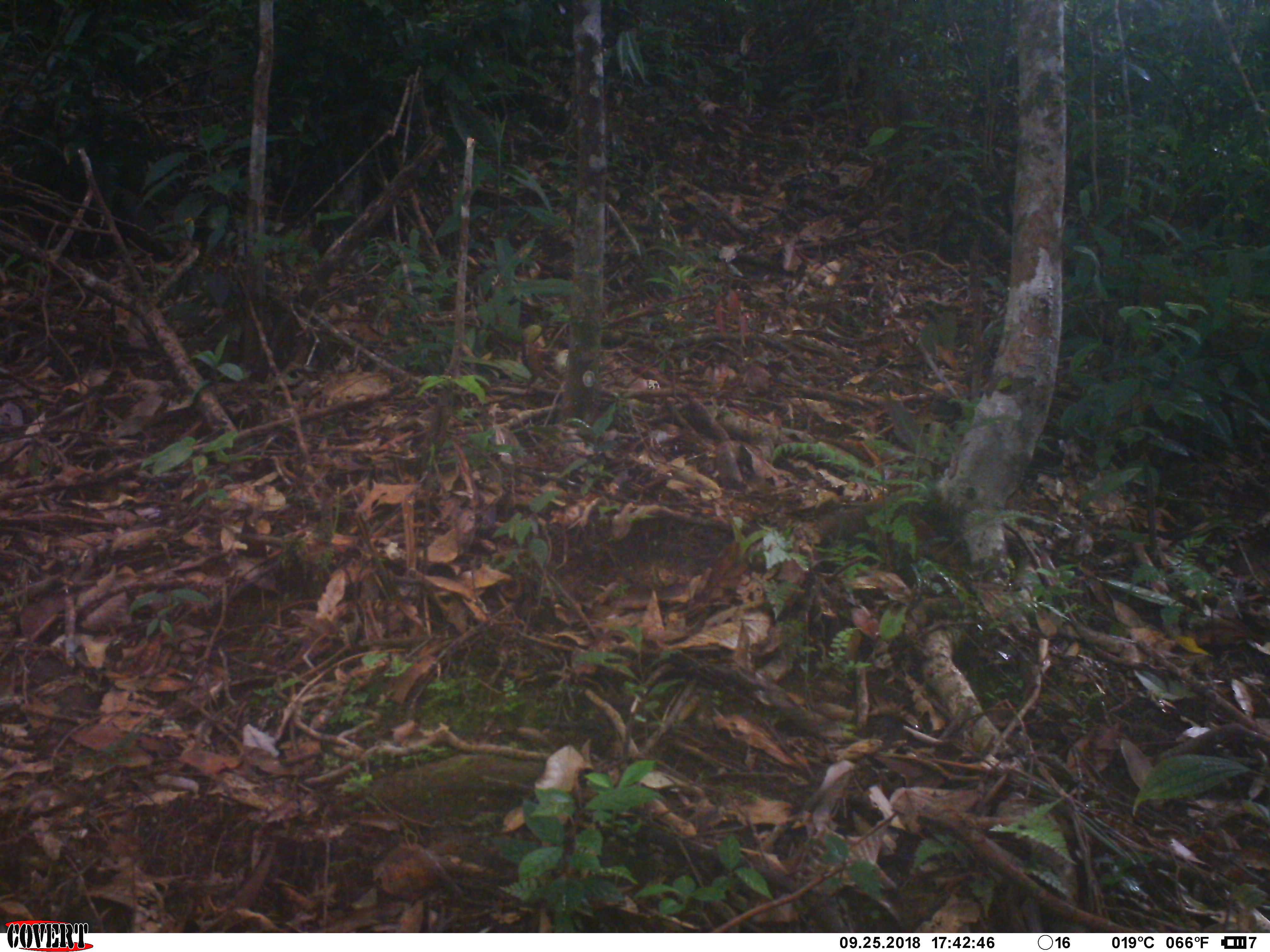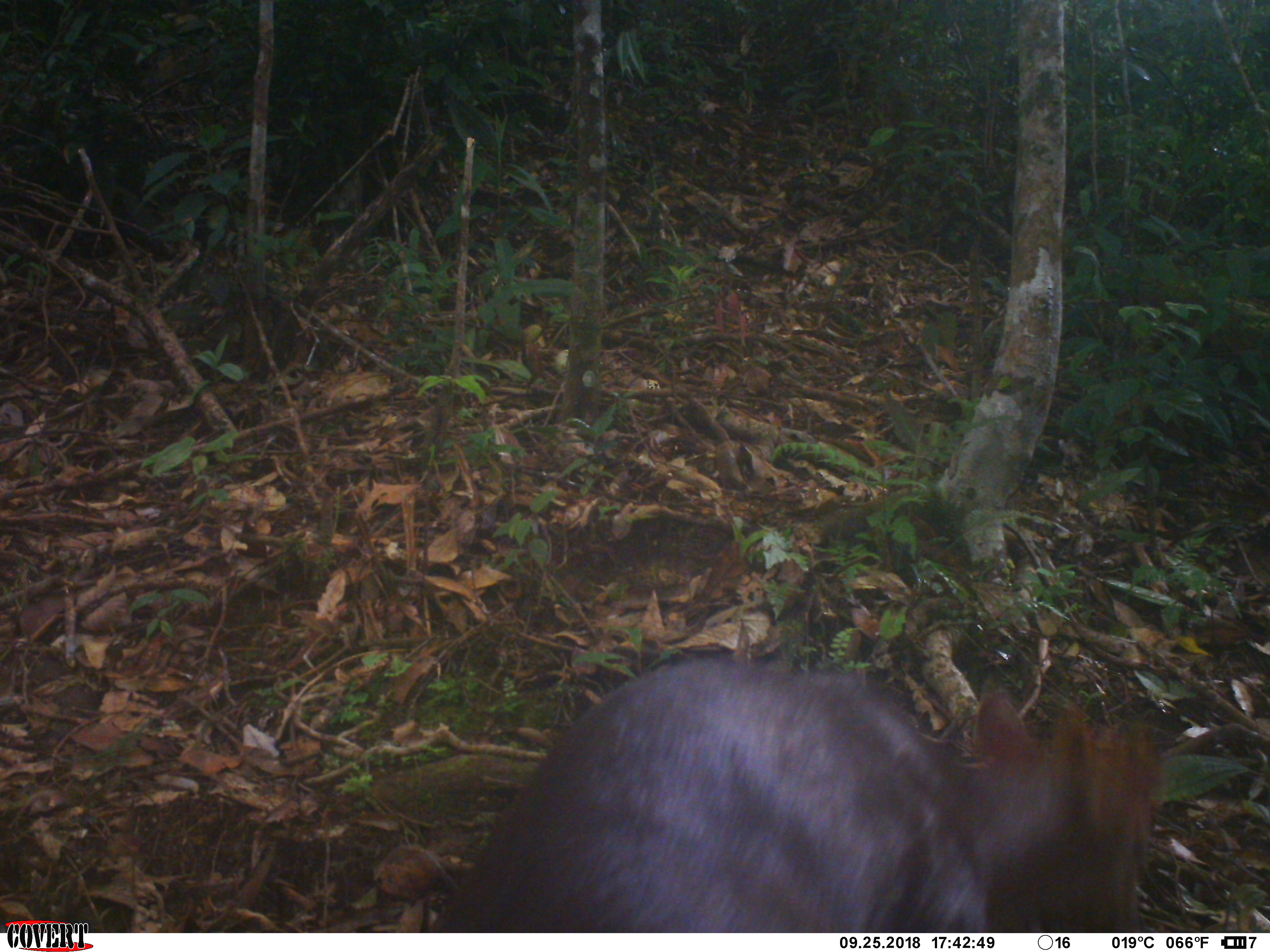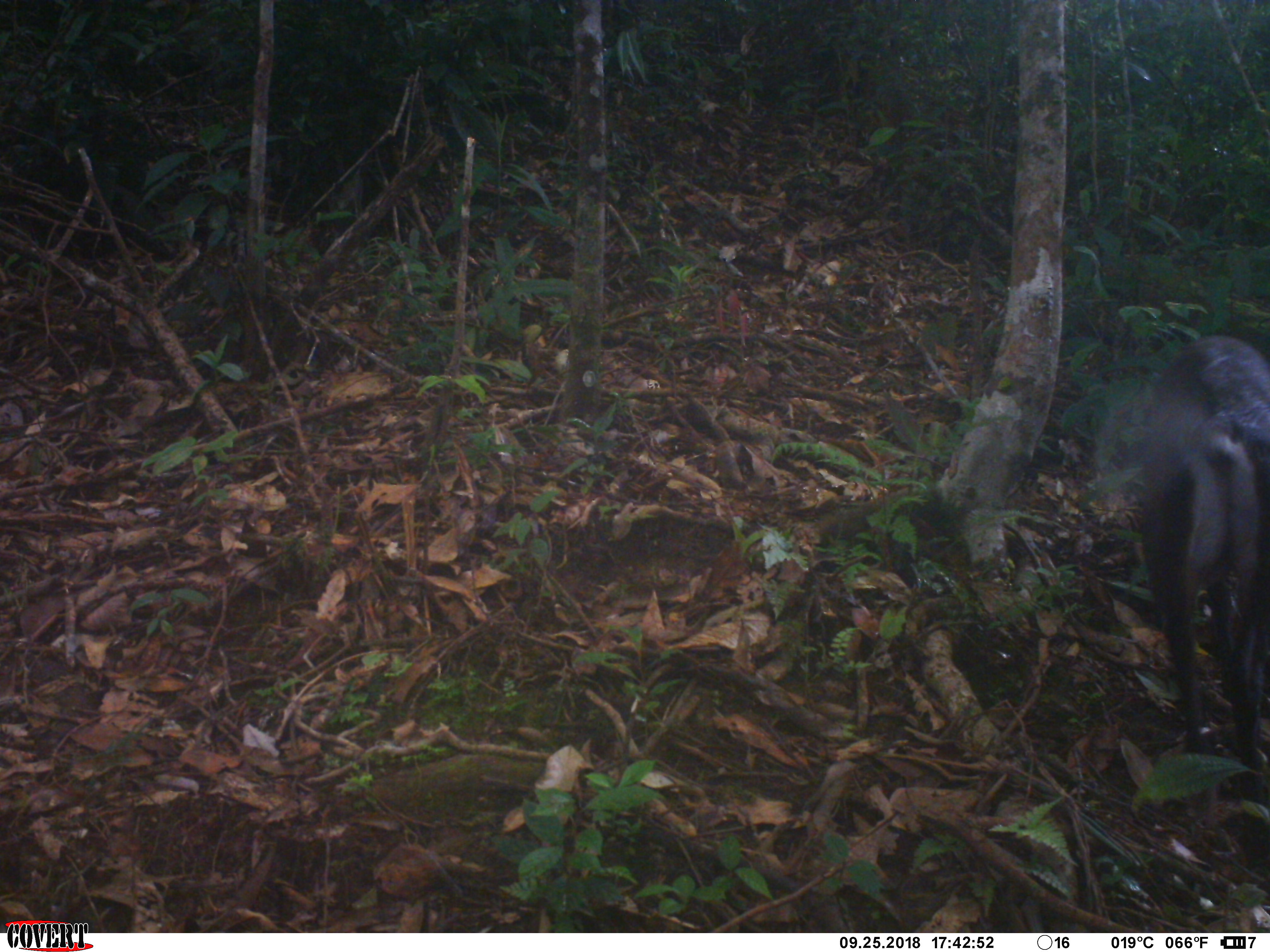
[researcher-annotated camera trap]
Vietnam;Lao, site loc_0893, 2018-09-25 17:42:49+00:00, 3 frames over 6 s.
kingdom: Animalia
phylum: Chordata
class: Mammalia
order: Artiodactyla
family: Cervidae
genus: Muntiacus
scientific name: Muntiacus rooseveltorum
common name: roosevelt's muntjac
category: roosevelts muntjac group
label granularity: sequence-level